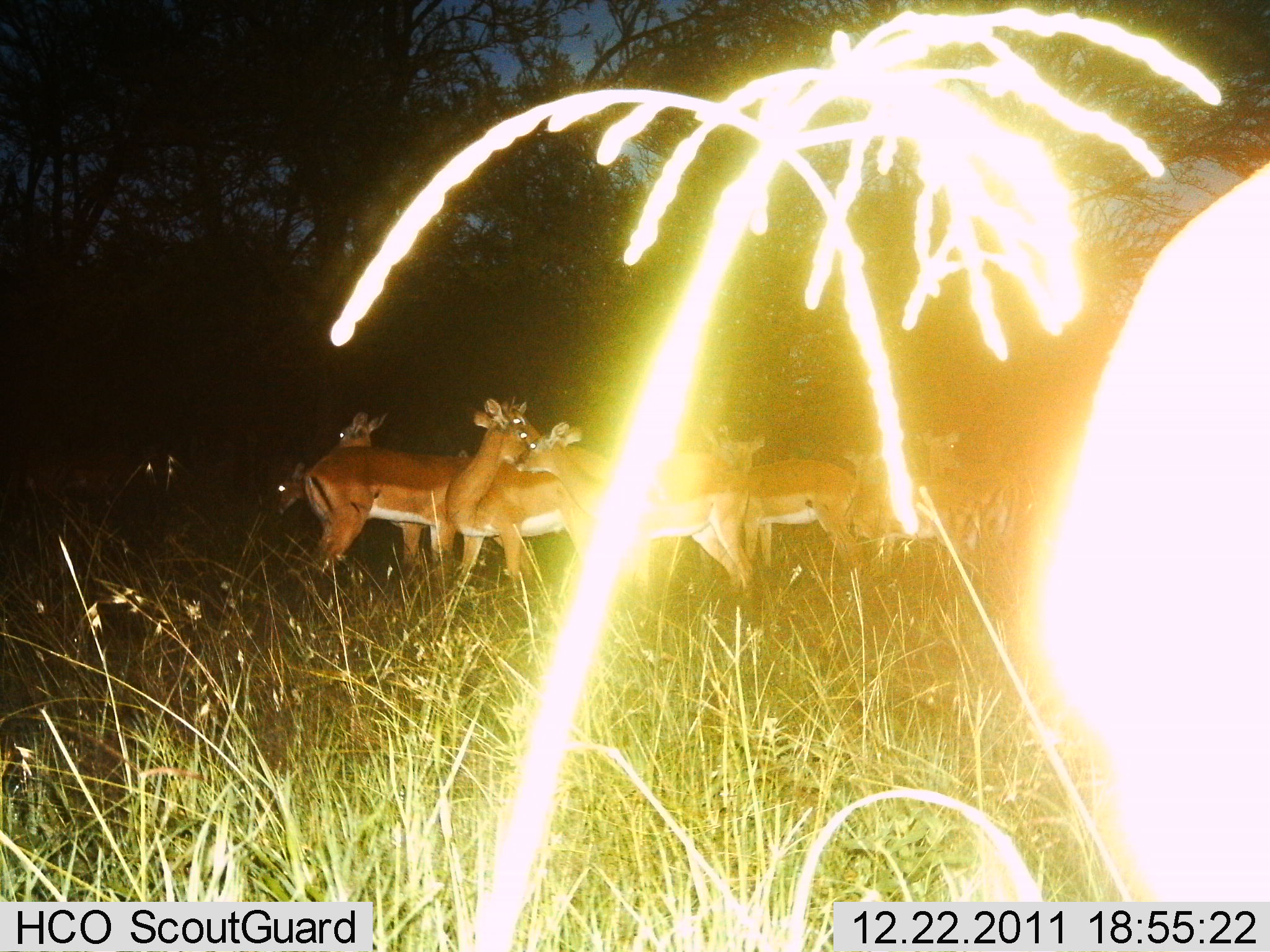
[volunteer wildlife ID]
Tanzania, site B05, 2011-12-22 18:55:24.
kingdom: Animalia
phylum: Chordata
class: Mammalia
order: Artiodactyla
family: Bovidae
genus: Nanger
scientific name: Nanger granti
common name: grant's gazelle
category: gazellegrants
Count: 8.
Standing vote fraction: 100%.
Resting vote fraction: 0%.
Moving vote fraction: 0%.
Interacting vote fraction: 0%.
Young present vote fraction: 0%.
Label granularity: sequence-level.